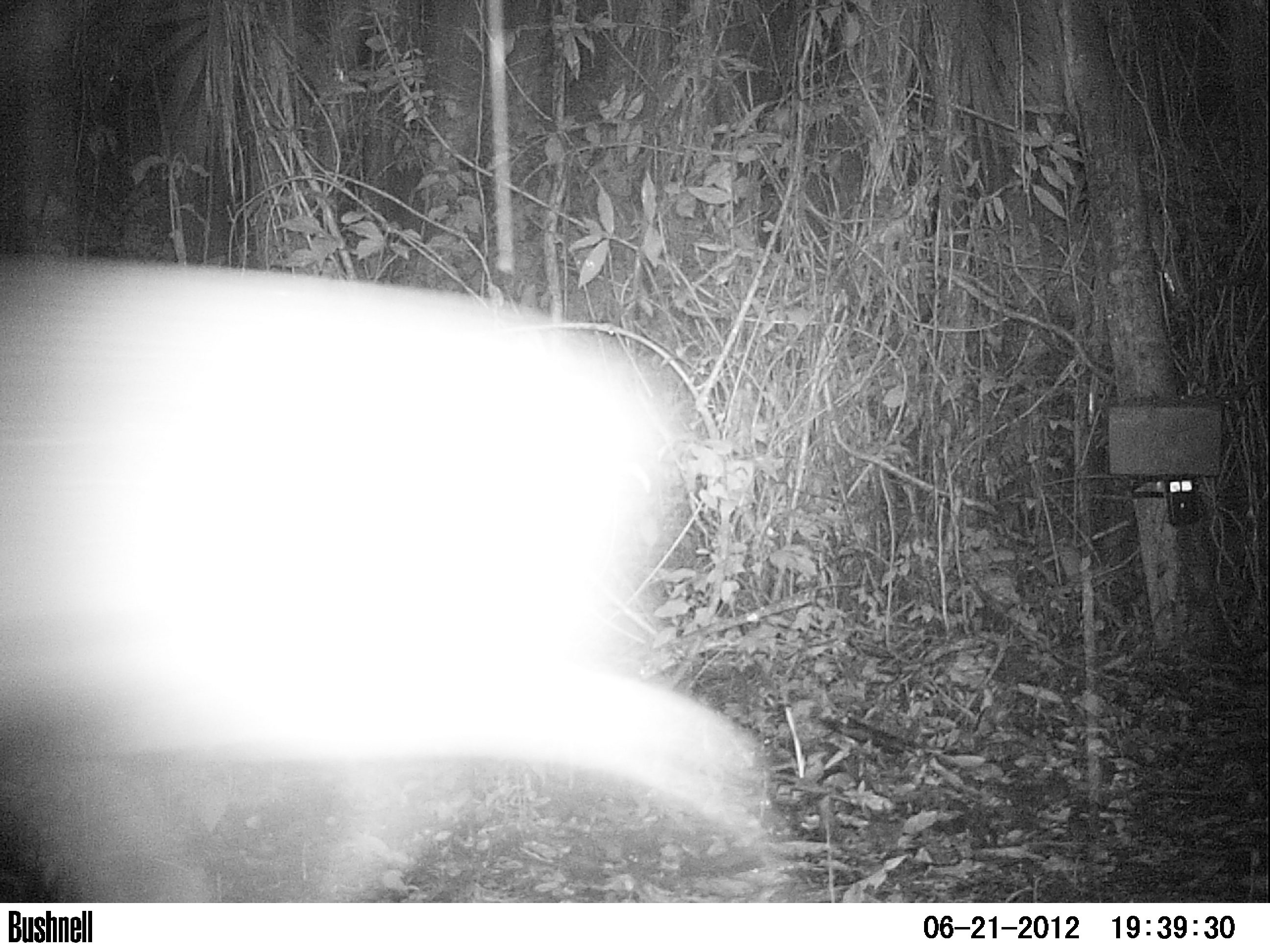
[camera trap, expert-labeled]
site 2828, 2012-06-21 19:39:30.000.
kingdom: Animalia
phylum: Chordata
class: Mammalia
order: Artiodactyla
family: Cervidae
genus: Odocoileus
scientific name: Odocoileus virginianus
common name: white-tailed deer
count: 1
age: adult